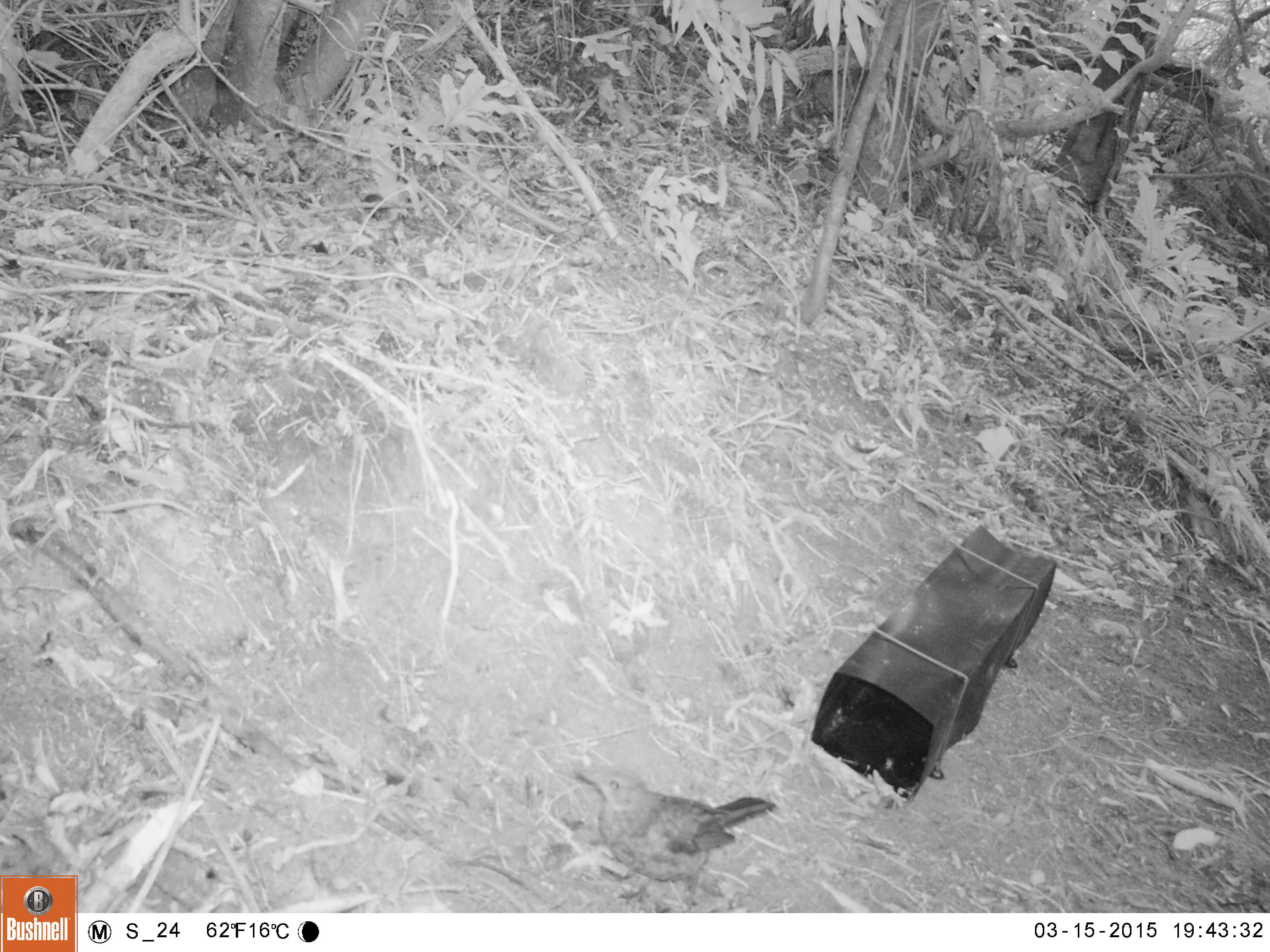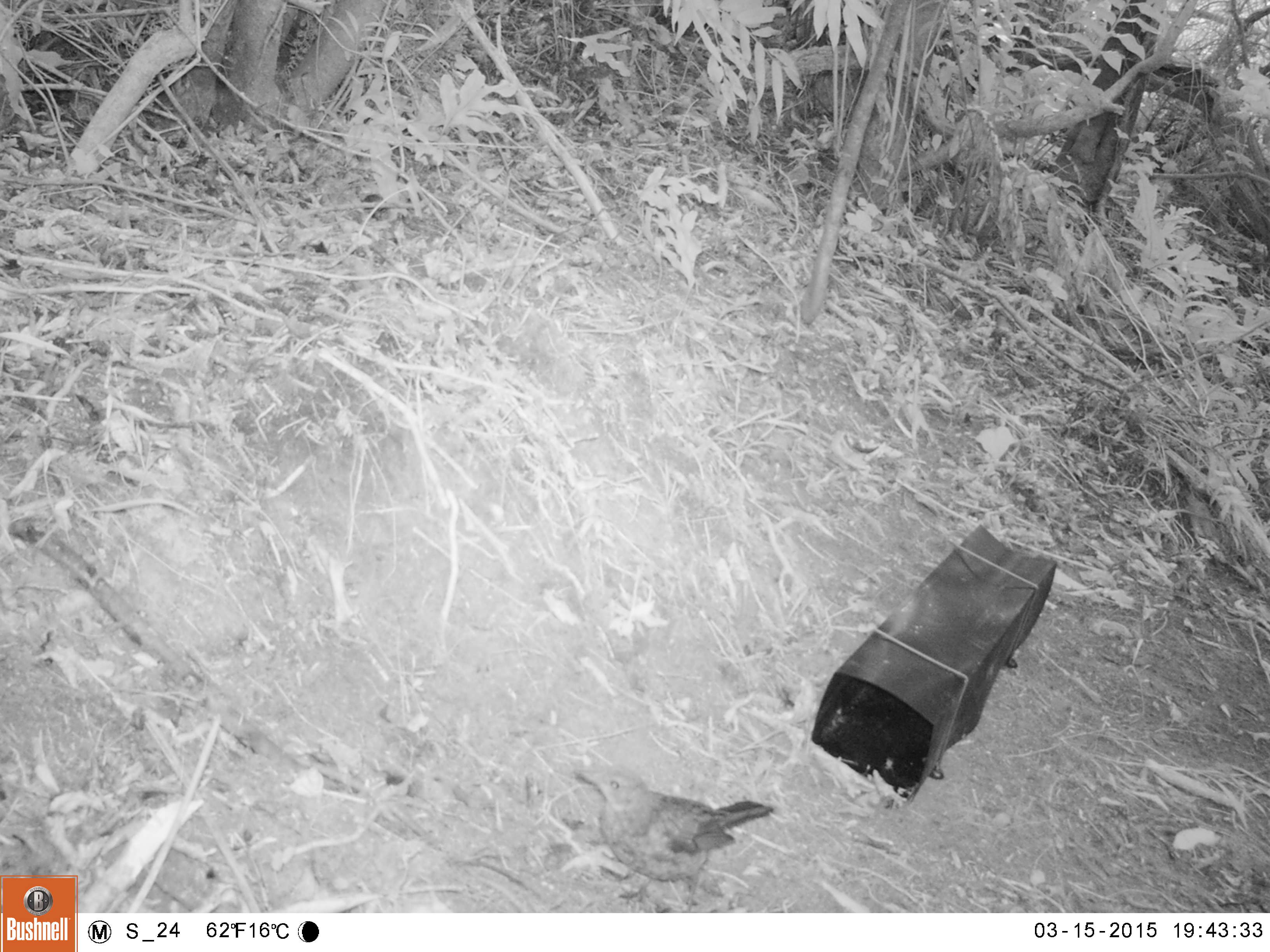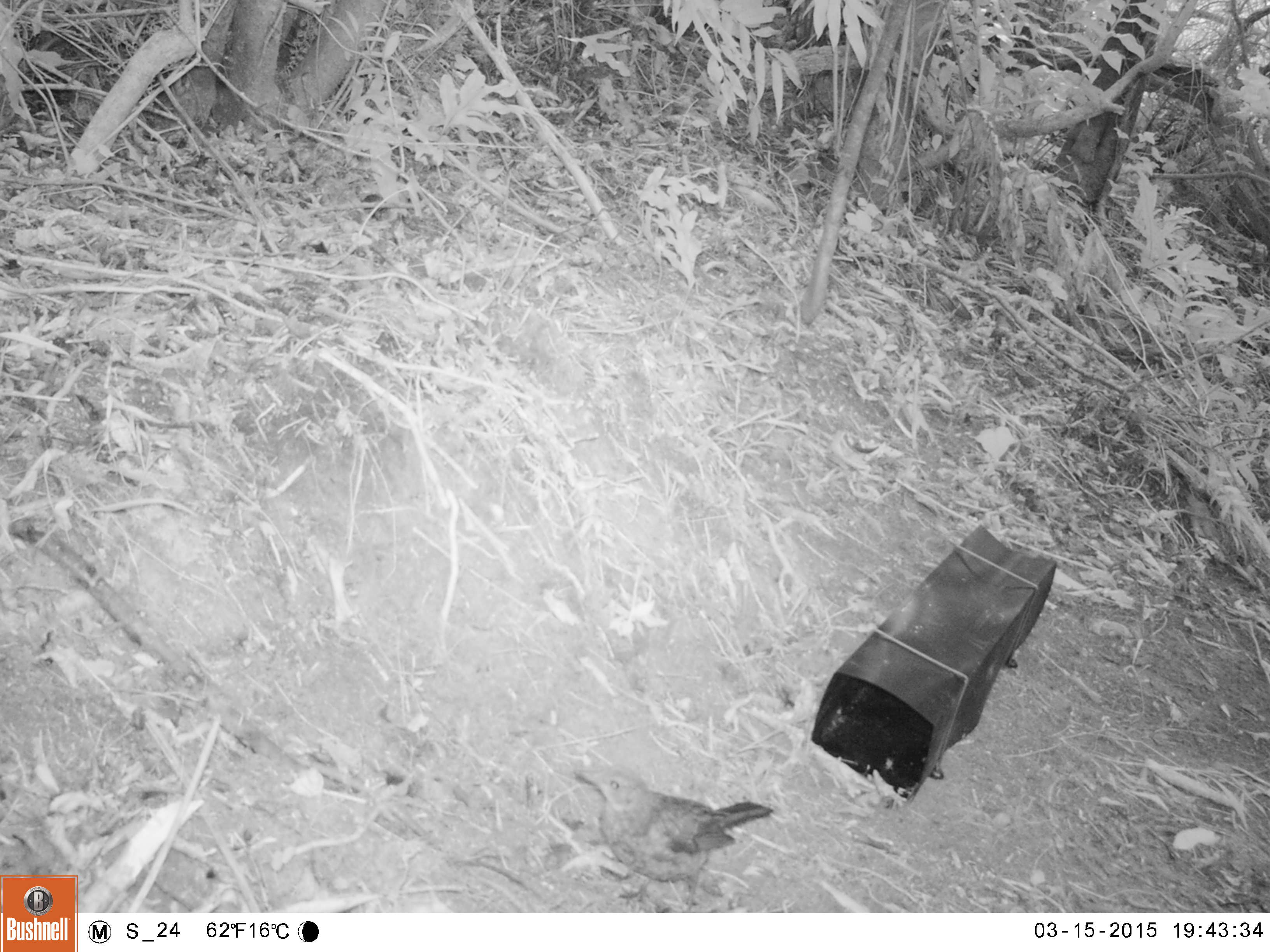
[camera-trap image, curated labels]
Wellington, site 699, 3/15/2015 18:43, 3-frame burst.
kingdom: Animalia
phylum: Chordata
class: Aves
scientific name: Aves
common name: bird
Bird (Aves).